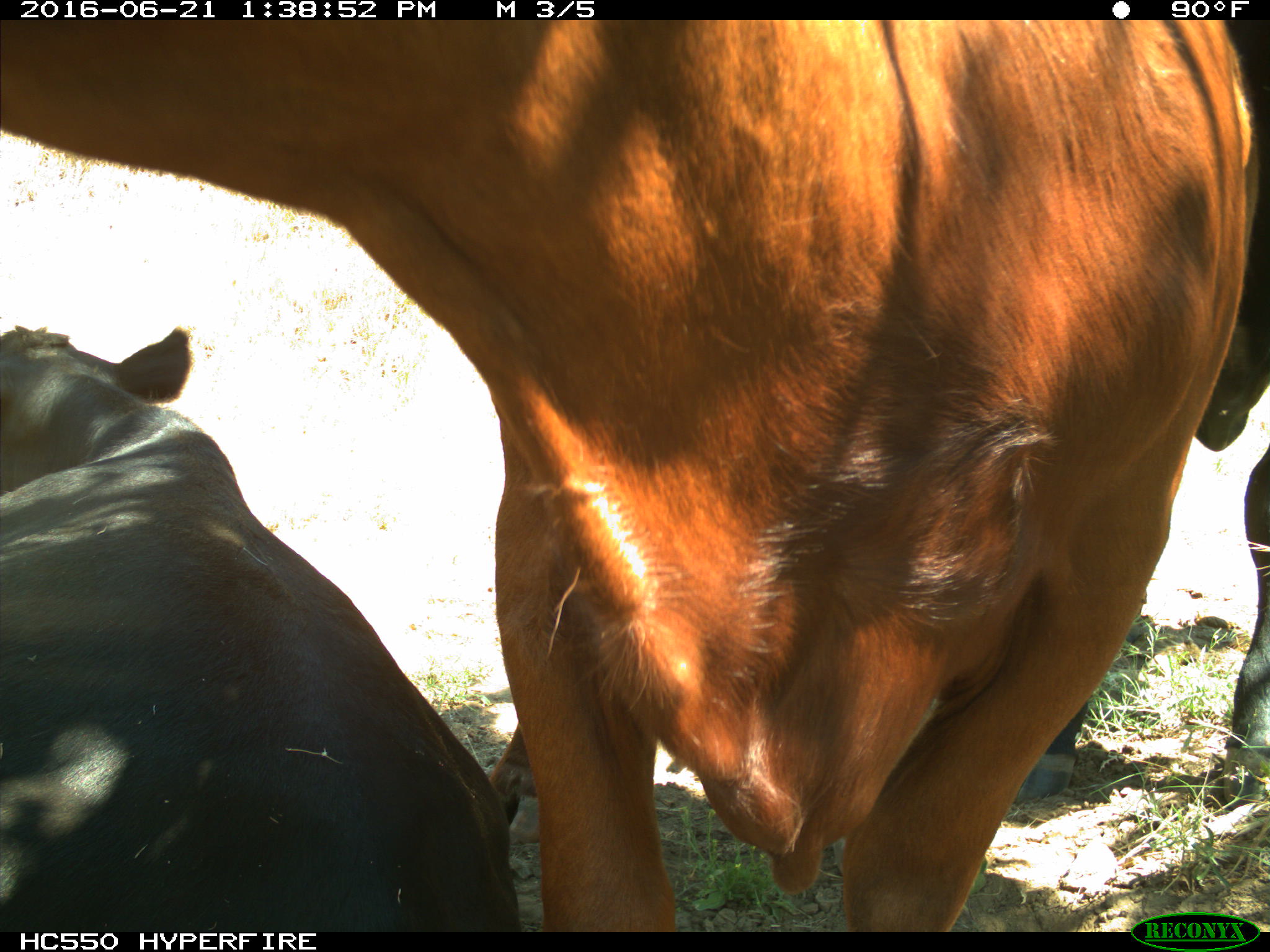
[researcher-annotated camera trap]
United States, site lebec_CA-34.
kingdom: Animalia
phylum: Chordata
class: Mammalia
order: Artiodactyla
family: Bovidae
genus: Bos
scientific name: Bos taurus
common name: domestic cow